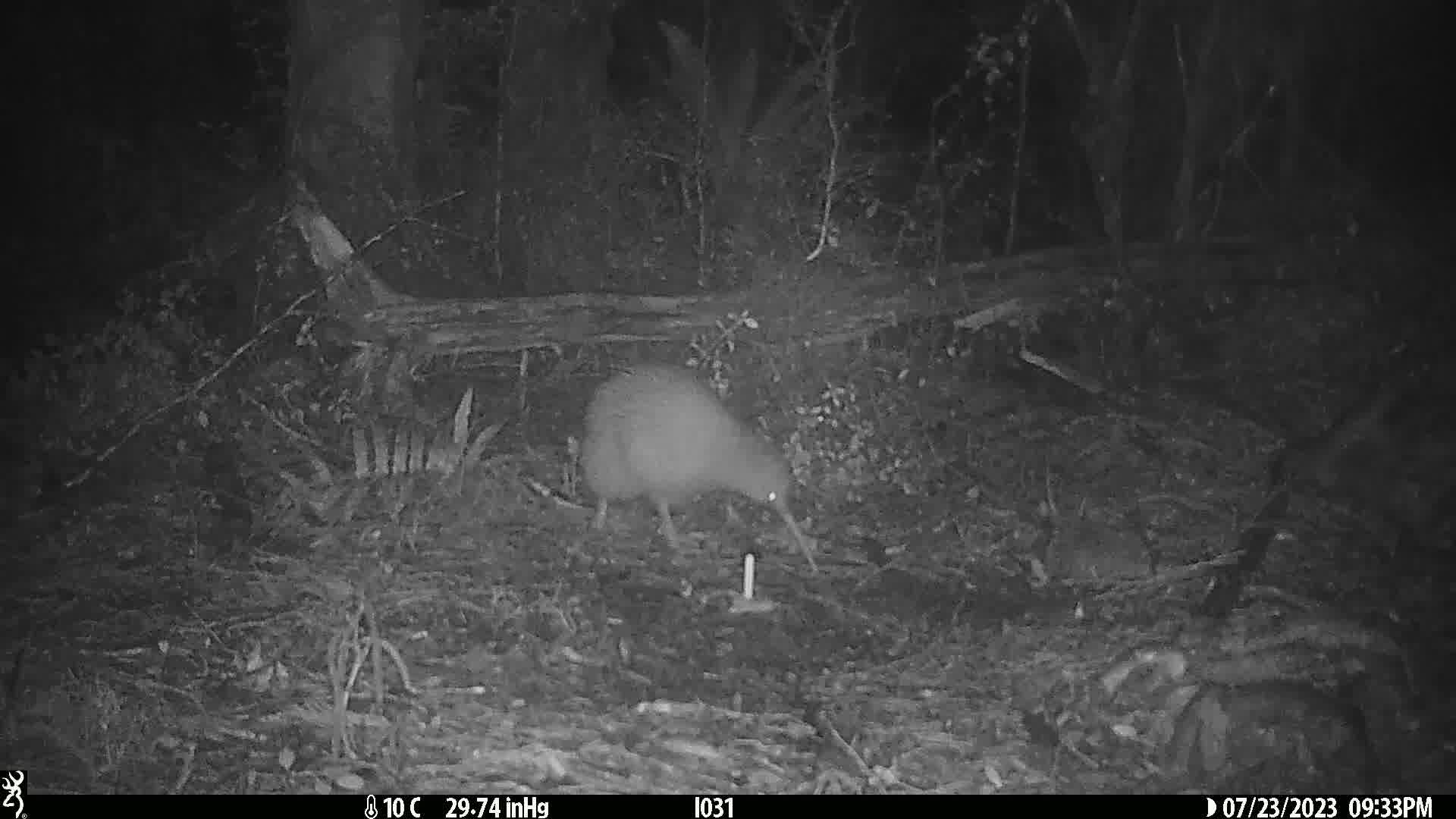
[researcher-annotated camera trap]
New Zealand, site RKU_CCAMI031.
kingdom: Animalia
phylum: Chordata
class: Aves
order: Apterygiformes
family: Apterygidae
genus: Apteryx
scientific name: Apteryx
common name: kiwi